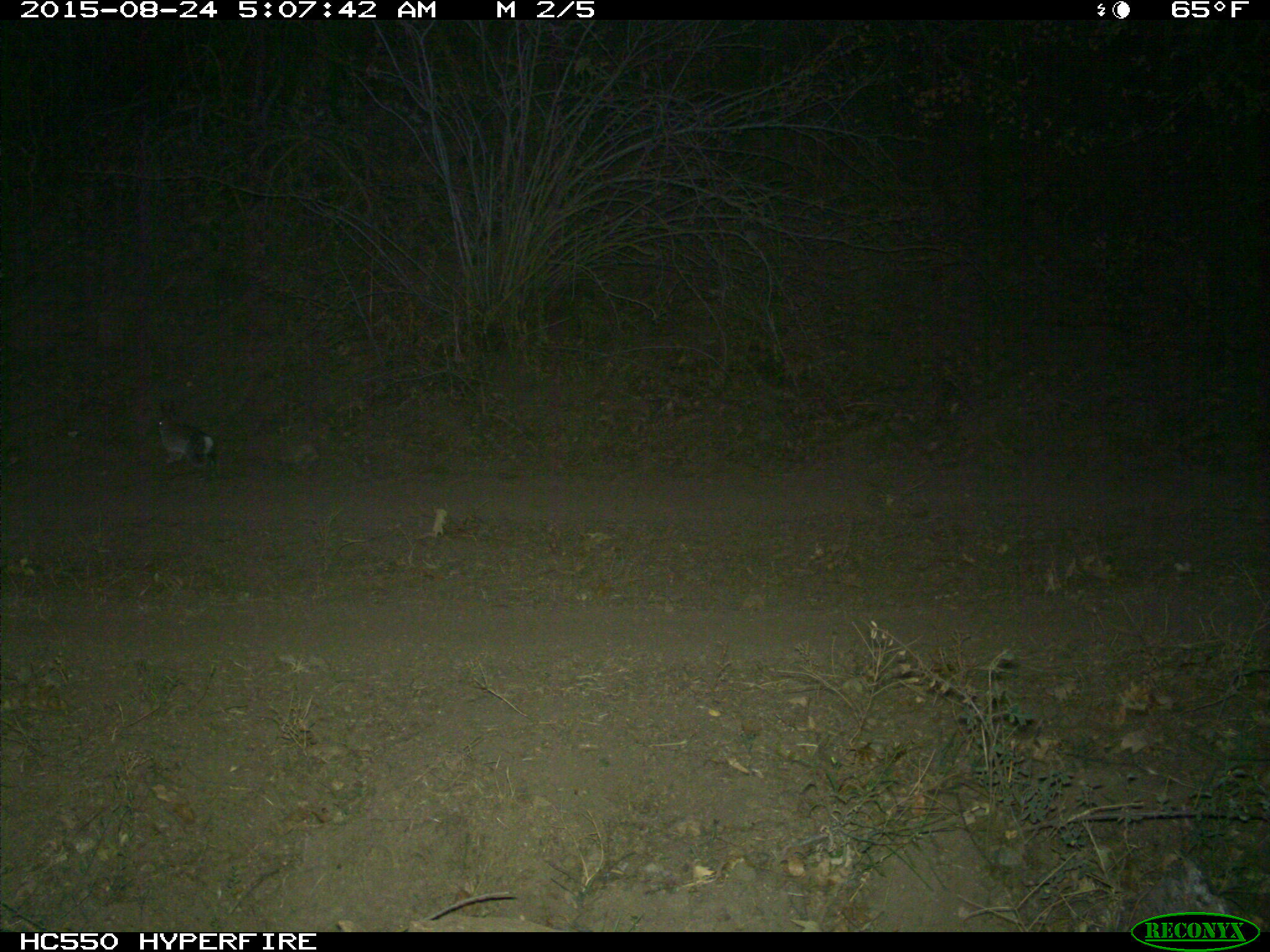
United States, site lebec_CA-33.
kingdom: Animalia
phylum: Chordata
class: Mammalia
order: Lagomorpha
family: Leporidae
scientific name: Leporidae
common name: rabbits and hares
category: unidentified rabbit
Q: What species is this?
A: Unidentified rabbit (rabbits and hares) (Leporidae).